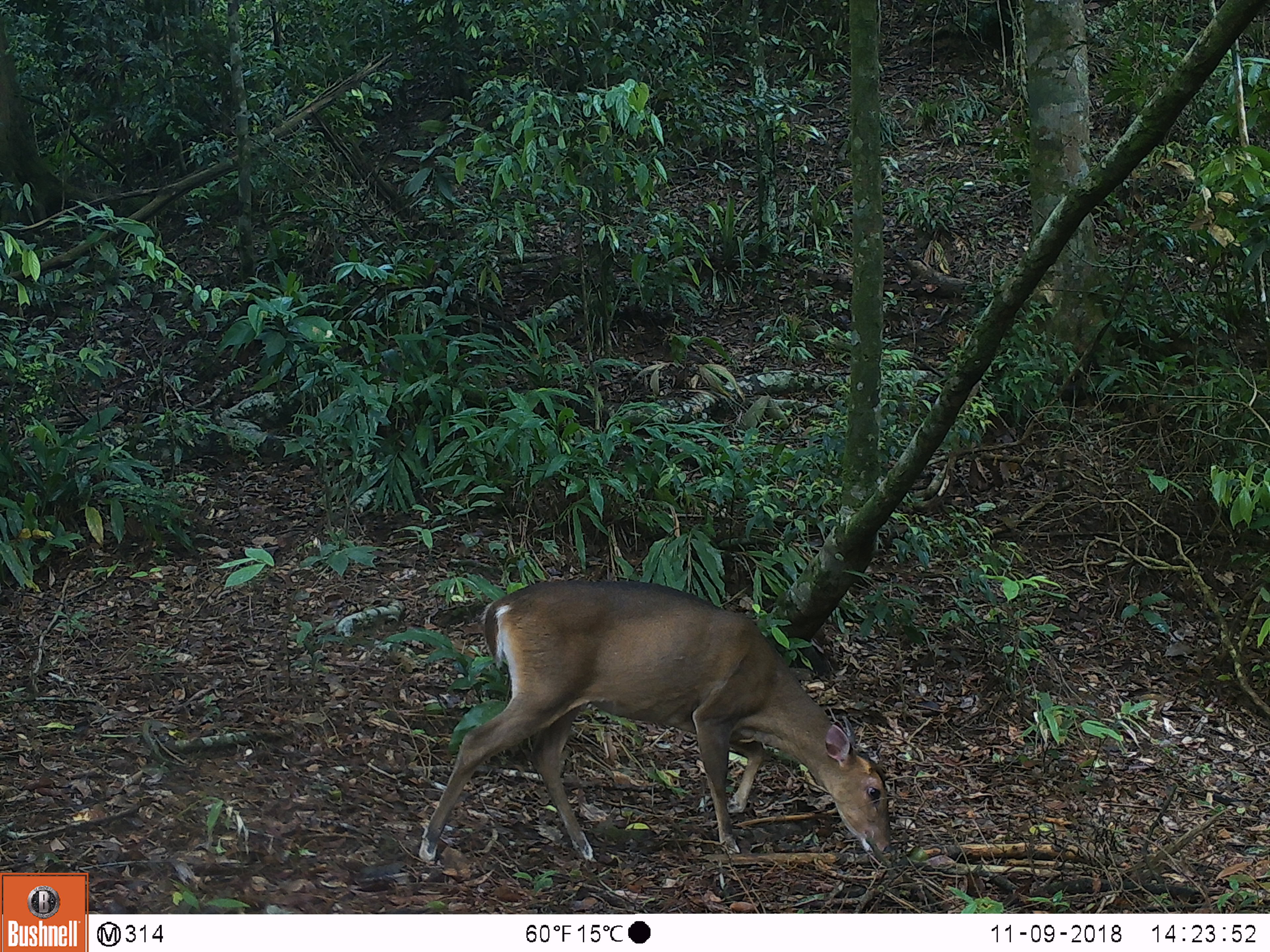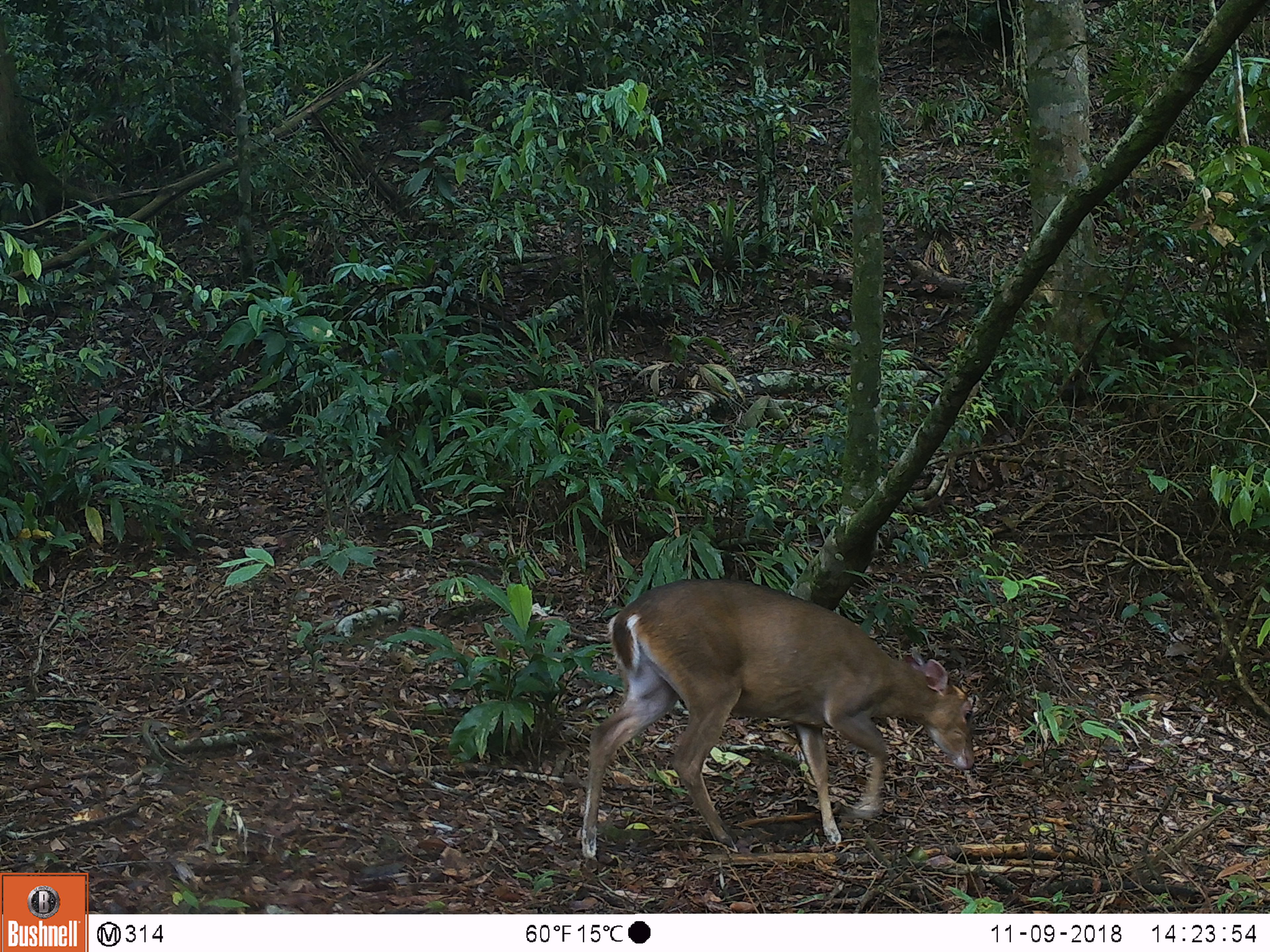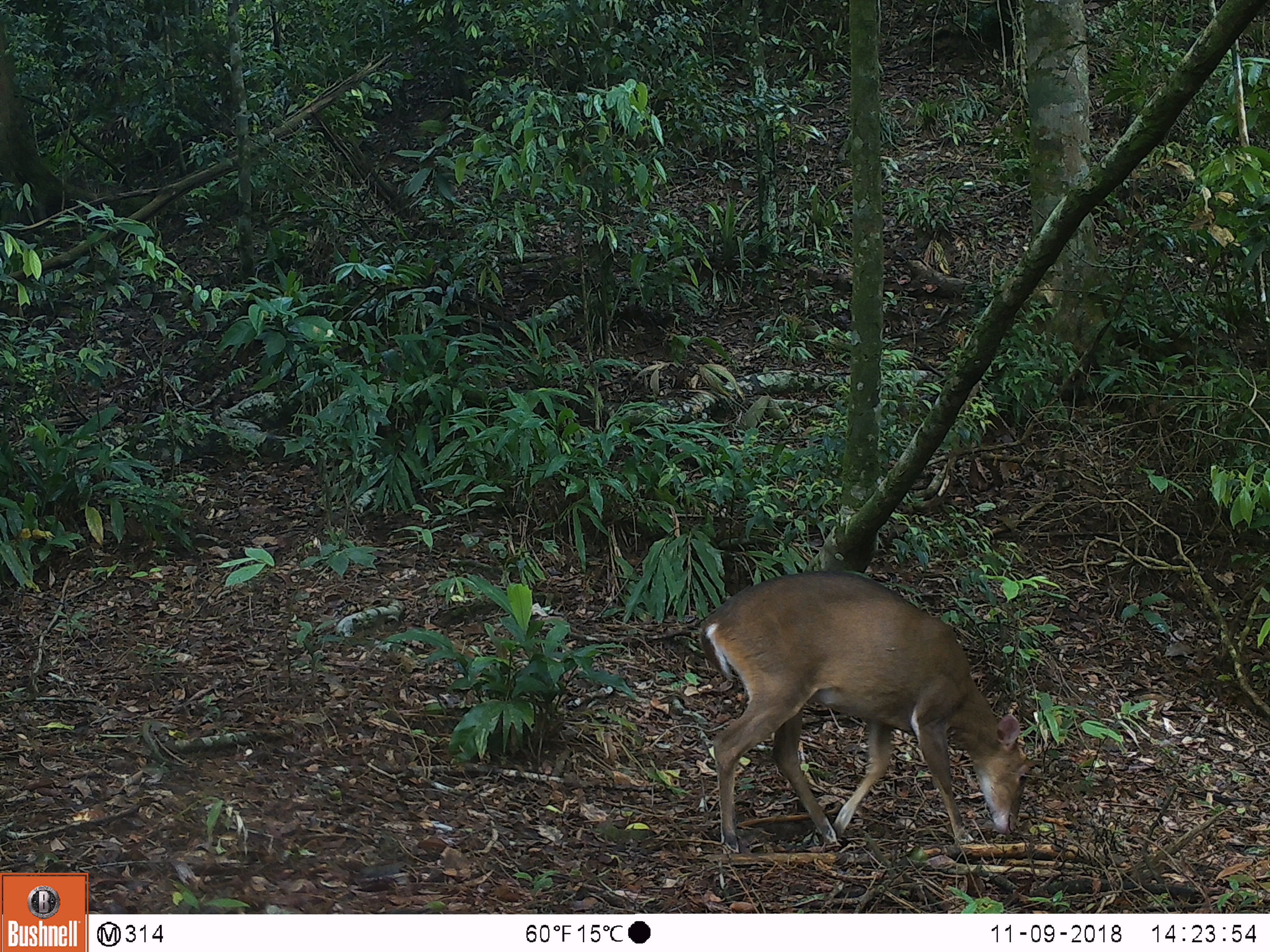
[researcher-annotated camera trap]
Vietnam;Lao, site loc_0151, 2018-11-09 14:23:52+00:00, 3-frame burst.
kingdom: Animalia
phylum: Chordata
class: Mammalia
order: Artiodactyla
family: Cervidae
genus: Muntiacus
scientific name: Muntiacus vuquangensis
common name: large-antlered muntjac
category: large antlered muntjac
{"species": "large antlered muntjac (large-antlered muntjac) (Muntiacus vuquangensis)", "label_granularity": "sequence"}